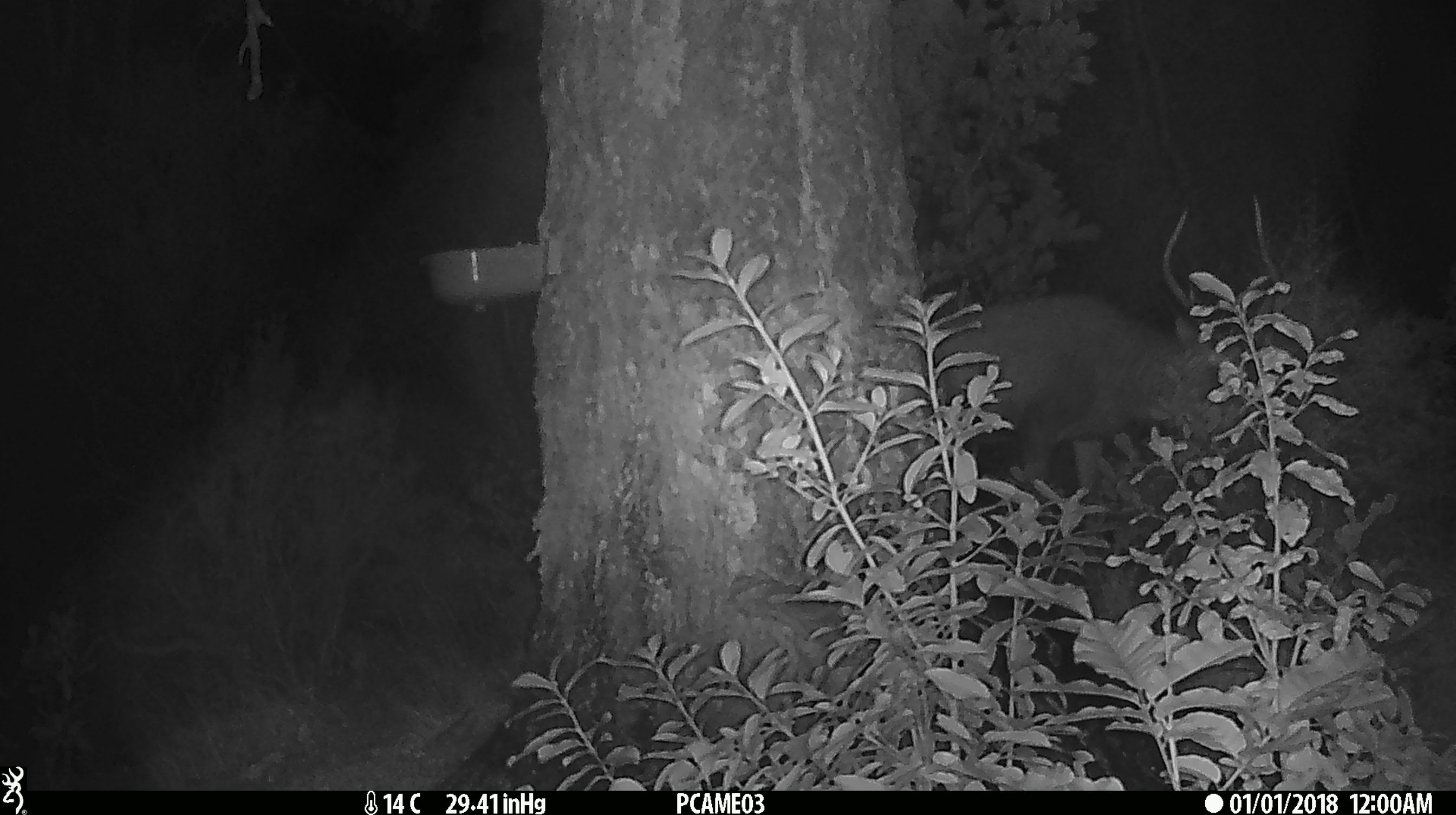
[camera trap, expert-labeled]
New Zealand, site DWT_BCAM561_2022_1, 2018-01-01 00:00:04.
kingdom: Animalia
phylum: Chordata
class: Mammalia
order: Artiodactyla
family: Cervidae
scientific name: Cervidae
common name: deer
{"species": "deer (Cervidae)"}